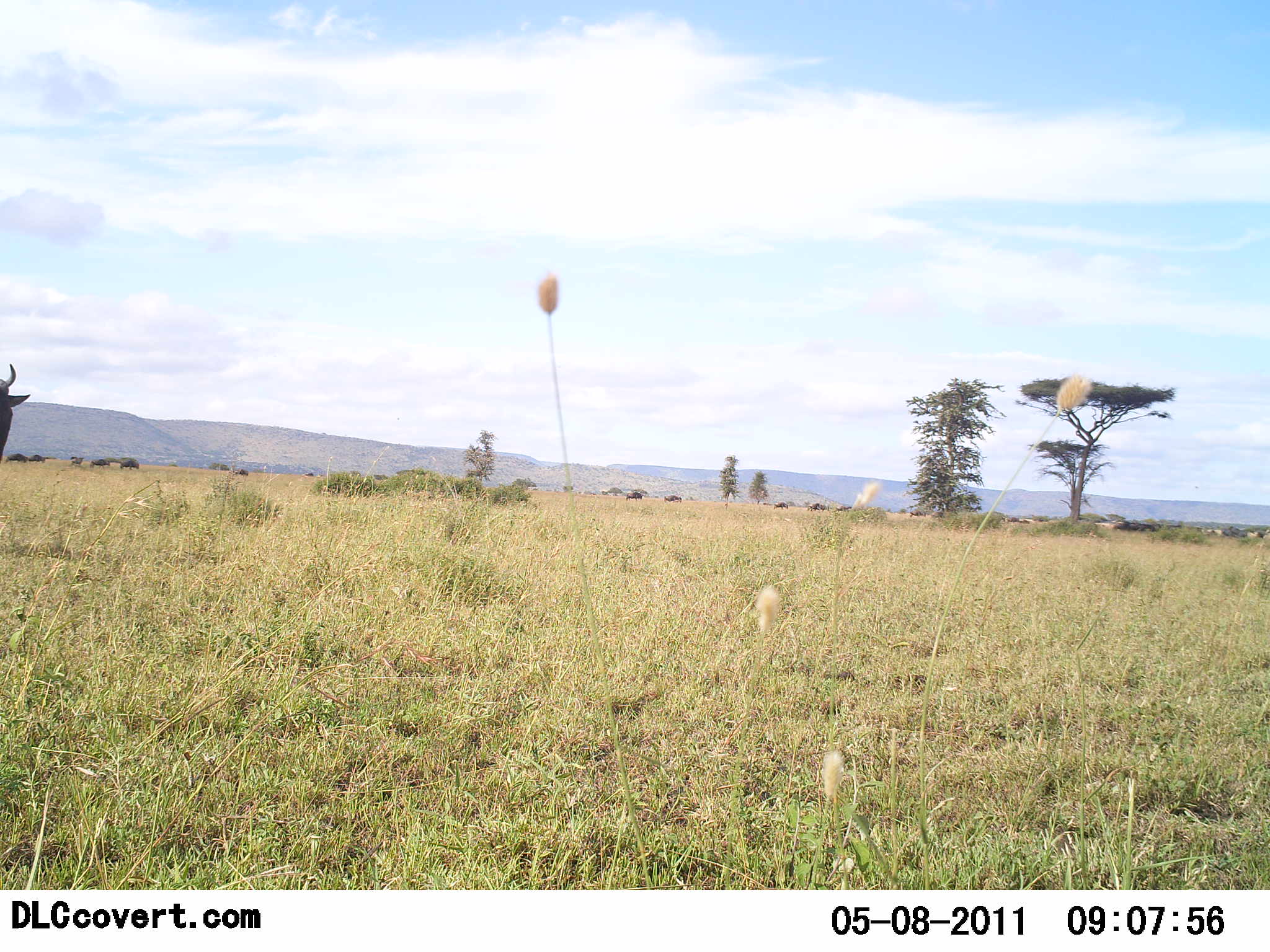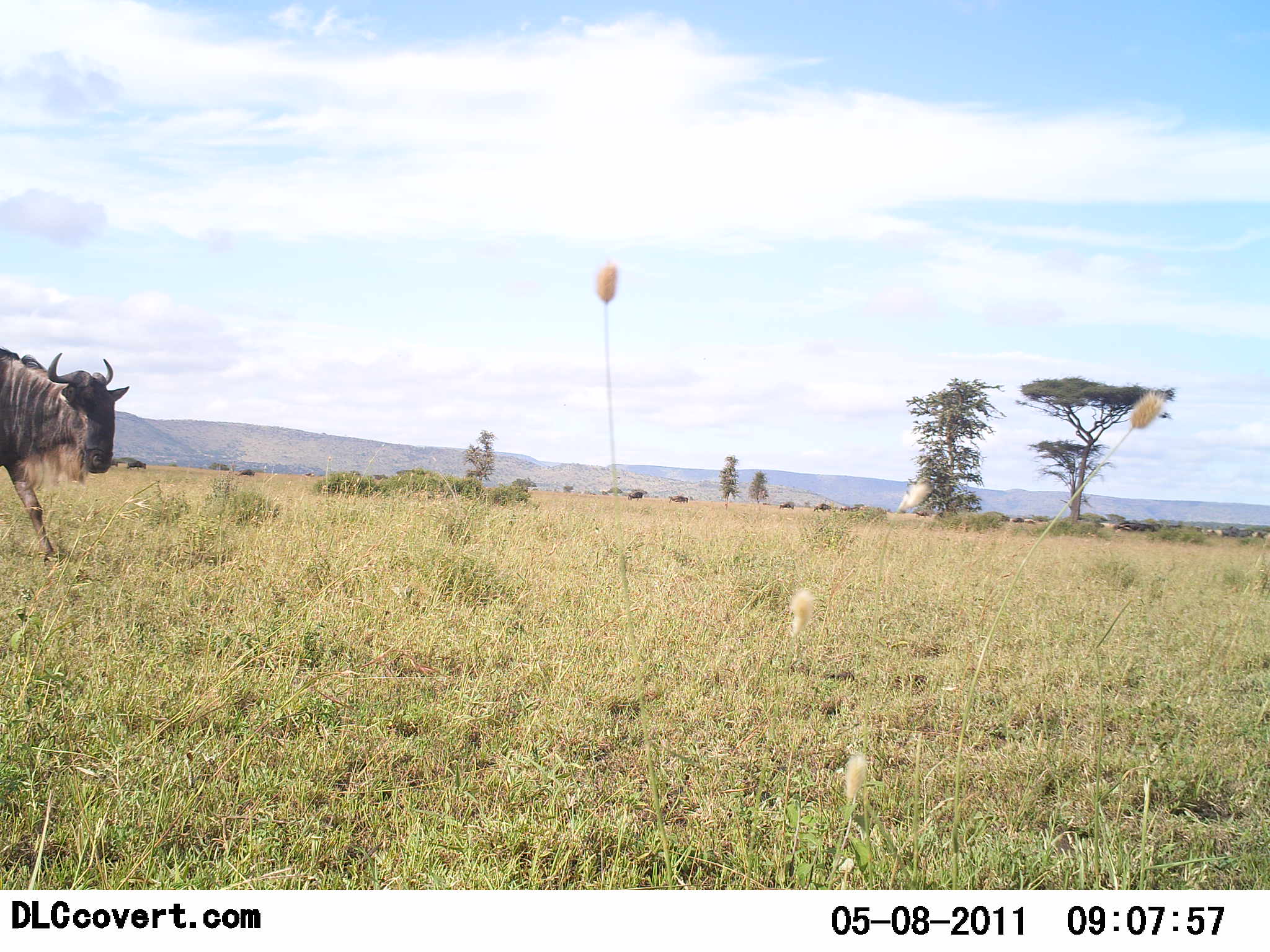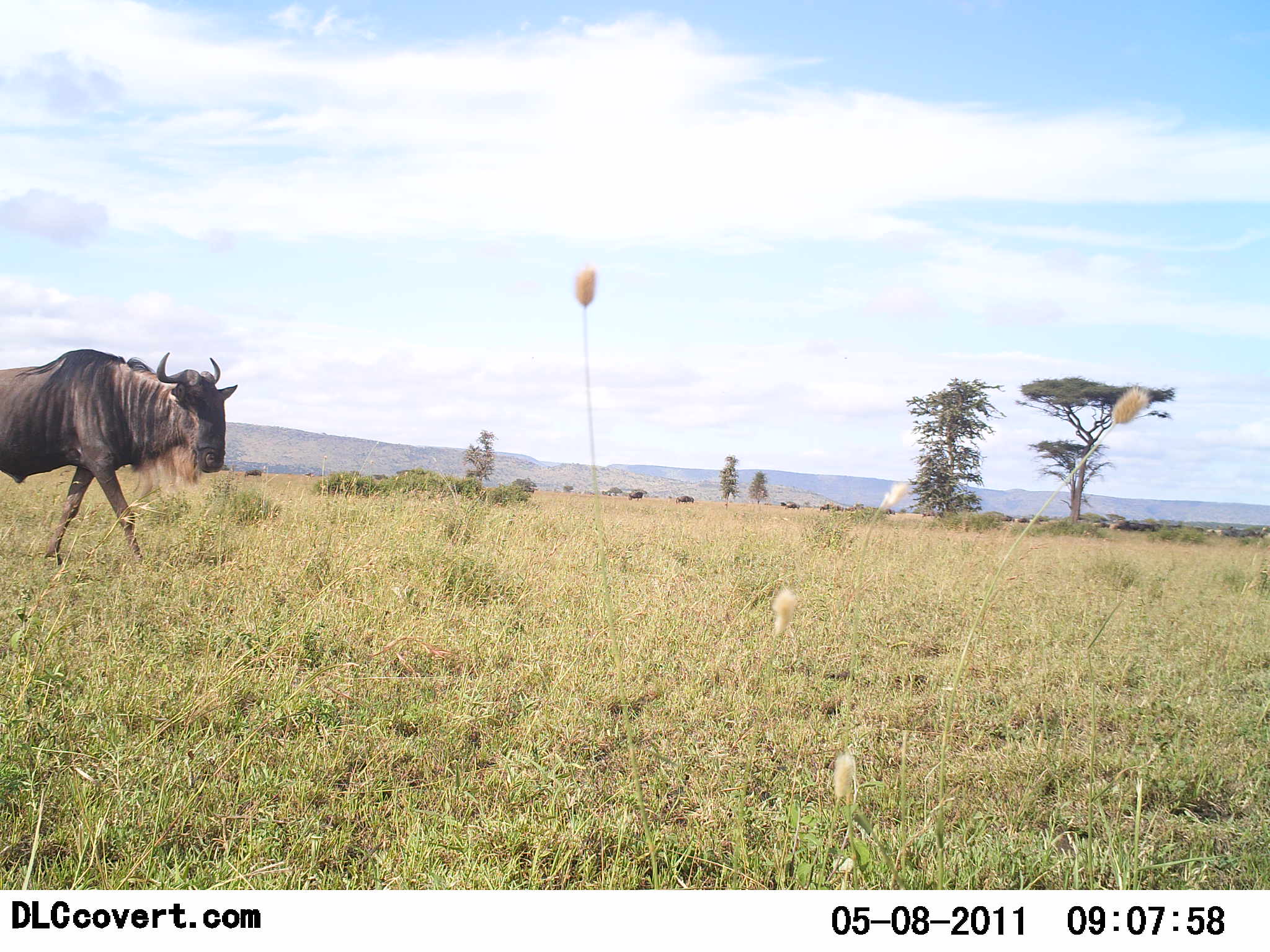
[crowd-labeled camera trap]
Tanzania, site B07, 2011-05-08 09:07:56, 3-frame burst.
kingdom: Animalia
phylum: Chordata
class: Mammalia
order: Artiodactyla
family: Bovidae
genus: Connochaetes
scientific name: Connochaetes taurinus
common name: blue wildebeest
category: wildebeest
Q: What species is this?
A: Wildebeest (blue wildebeest) (Connochaetes taurinus).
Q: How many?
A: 1.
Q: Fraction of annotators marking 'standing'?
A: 0%.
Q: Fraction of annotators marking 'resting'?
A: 0%.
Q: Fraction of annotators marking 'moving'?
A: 91%.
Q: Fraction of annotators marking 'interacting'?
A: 0%.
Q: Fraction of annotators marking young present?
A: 0%.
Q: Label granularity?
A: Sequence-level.